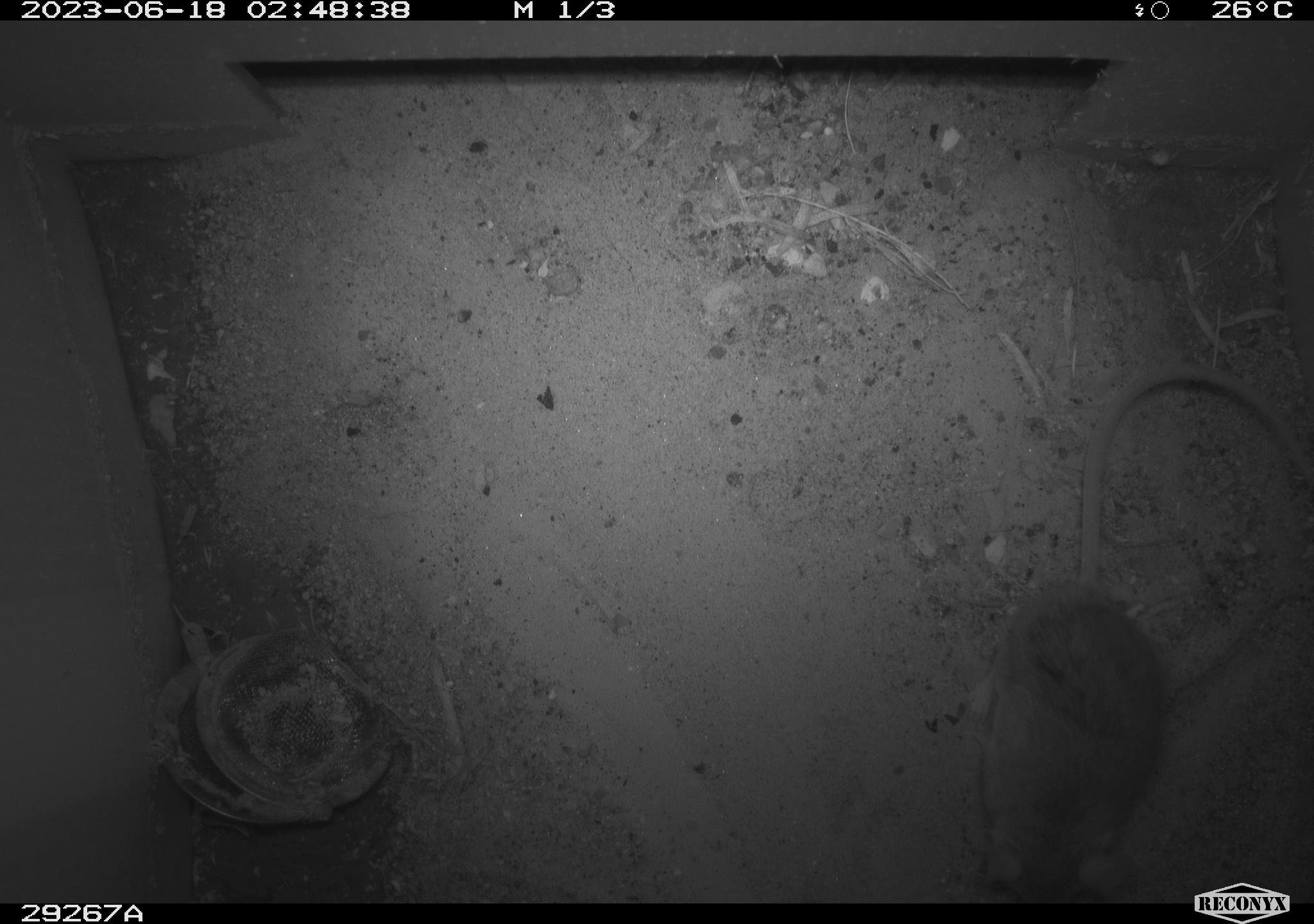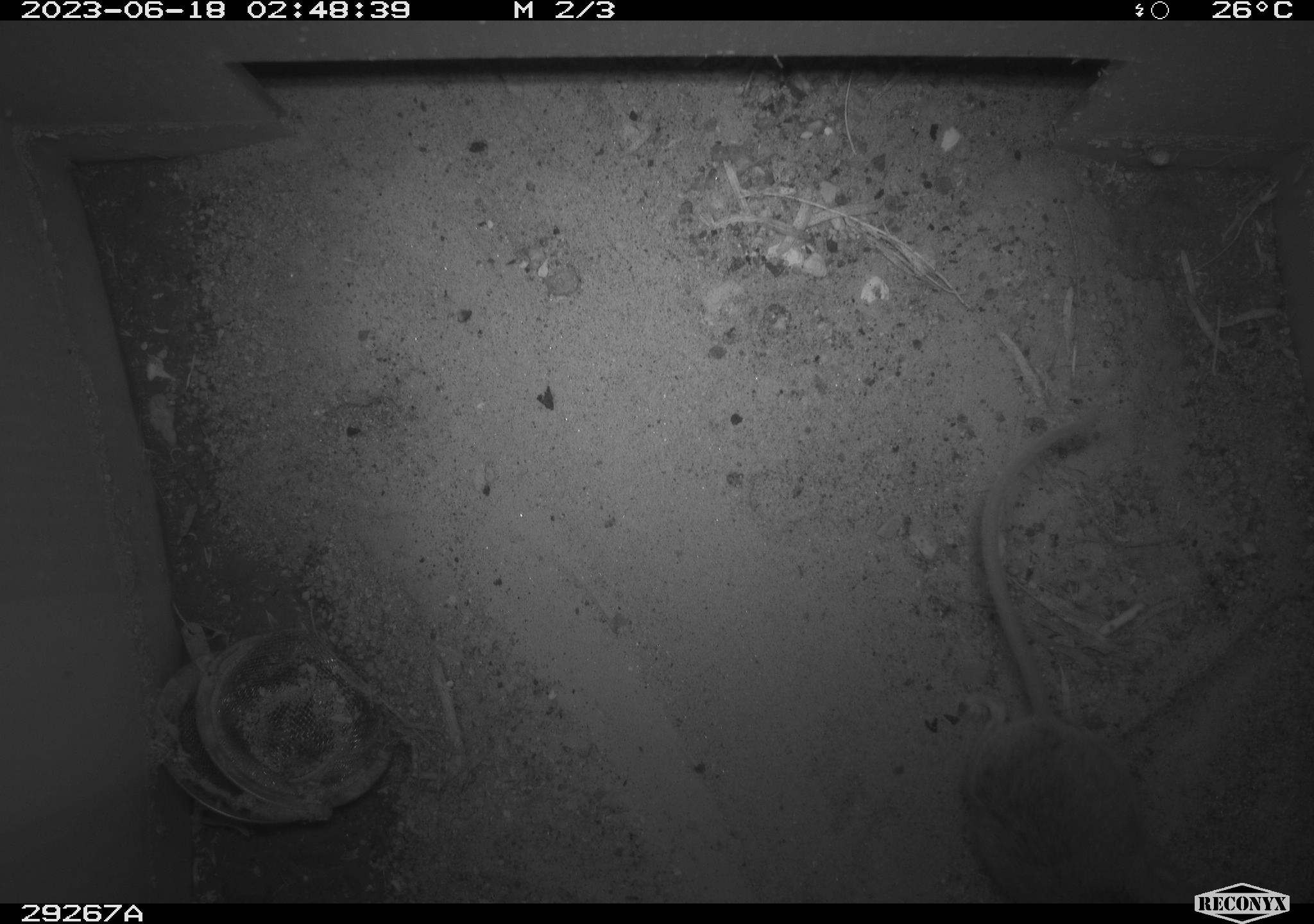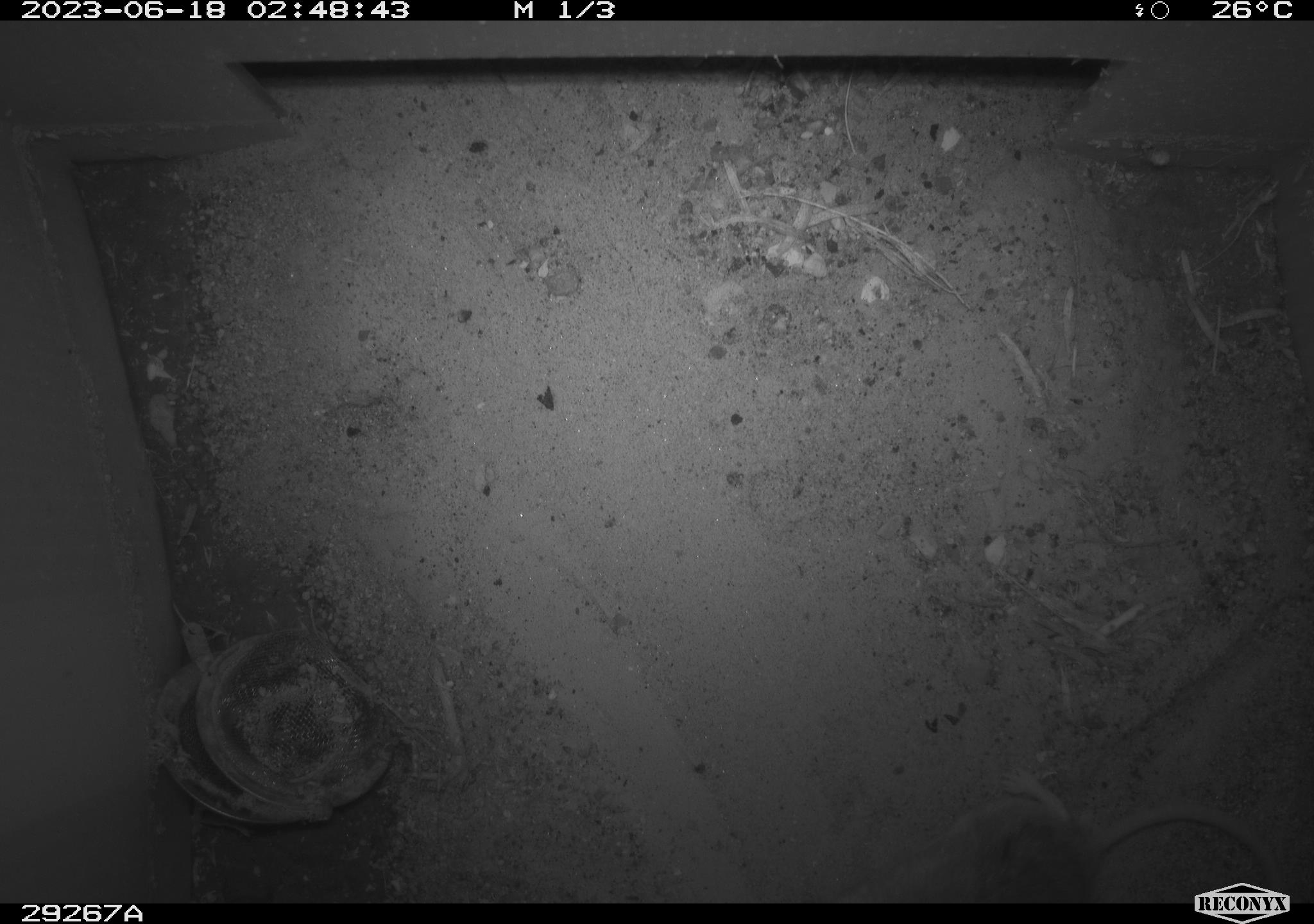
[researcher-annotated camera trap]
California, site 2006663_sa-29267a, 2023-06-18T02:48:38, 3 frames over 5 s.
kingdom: Animalia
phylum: Chordata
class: Mammalia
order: Rodentia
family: Cricetidae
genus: Peromyscus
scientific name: Peromyscus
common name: deer mice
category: peromyscus species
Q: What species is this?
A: Peromyscus species (deer mice) (Peromyscus).